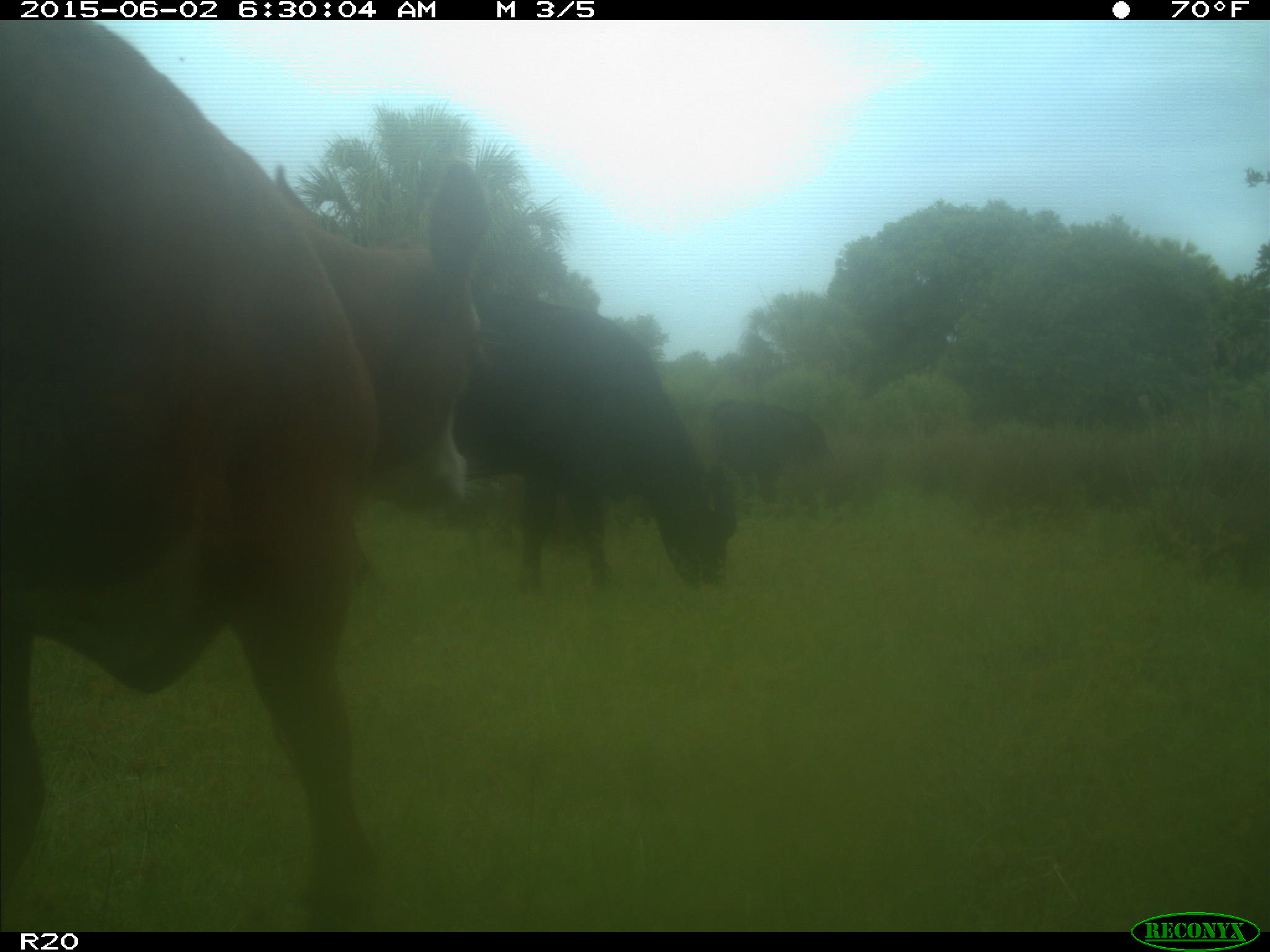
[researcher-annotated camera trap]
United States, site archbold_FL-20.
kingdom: Animalia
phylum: Chordata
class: Mammalia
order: Artiodactyla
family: Bovidae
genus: Bos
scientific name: Bos taurus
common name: domestic cow